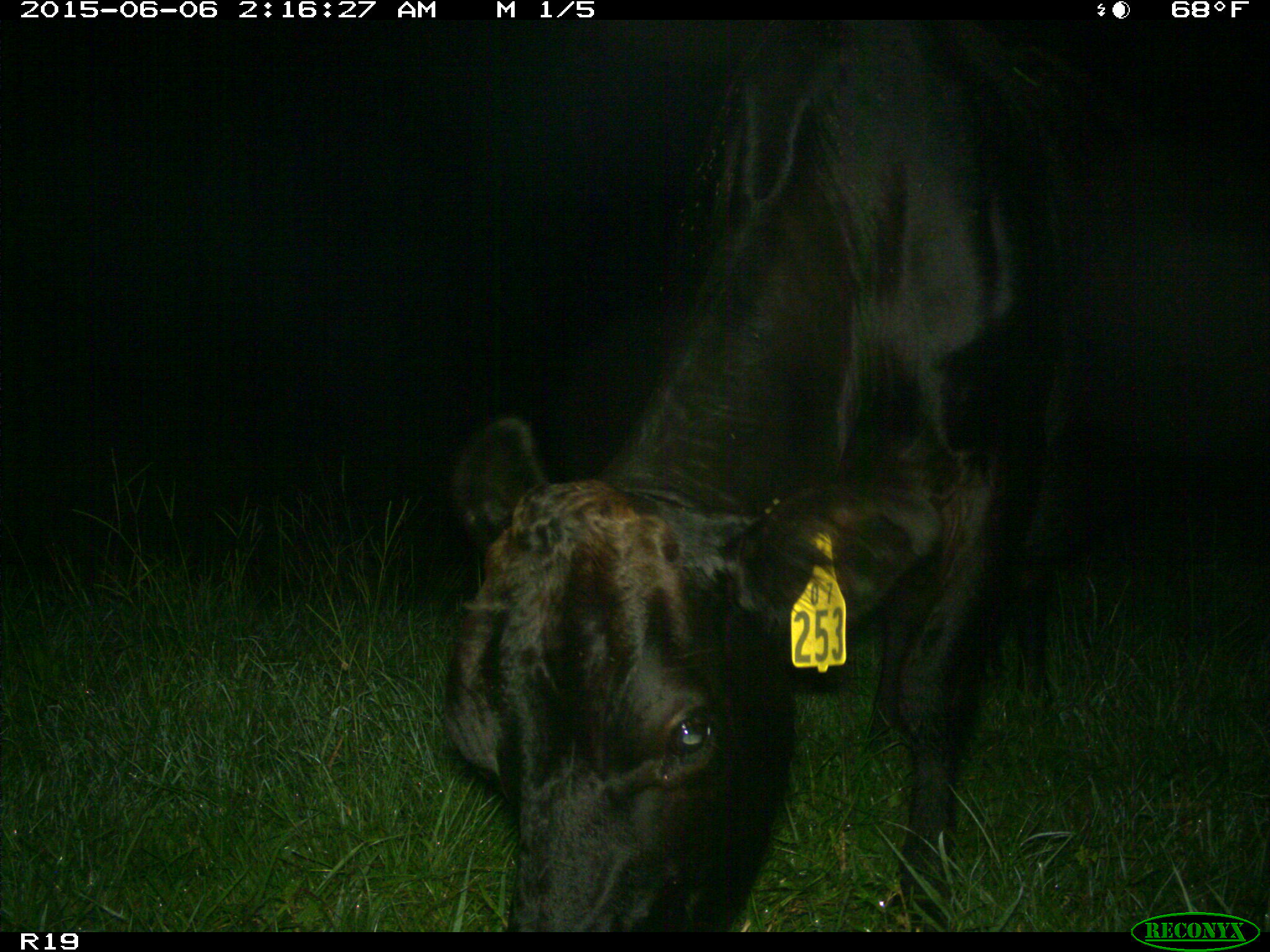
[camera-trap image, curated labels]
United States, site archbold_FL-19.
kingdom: Animalia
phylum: Chordata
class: Mammalia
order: Artiodactyla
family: Bovidae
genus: Bos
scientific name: Bos taurus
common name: domestic cow